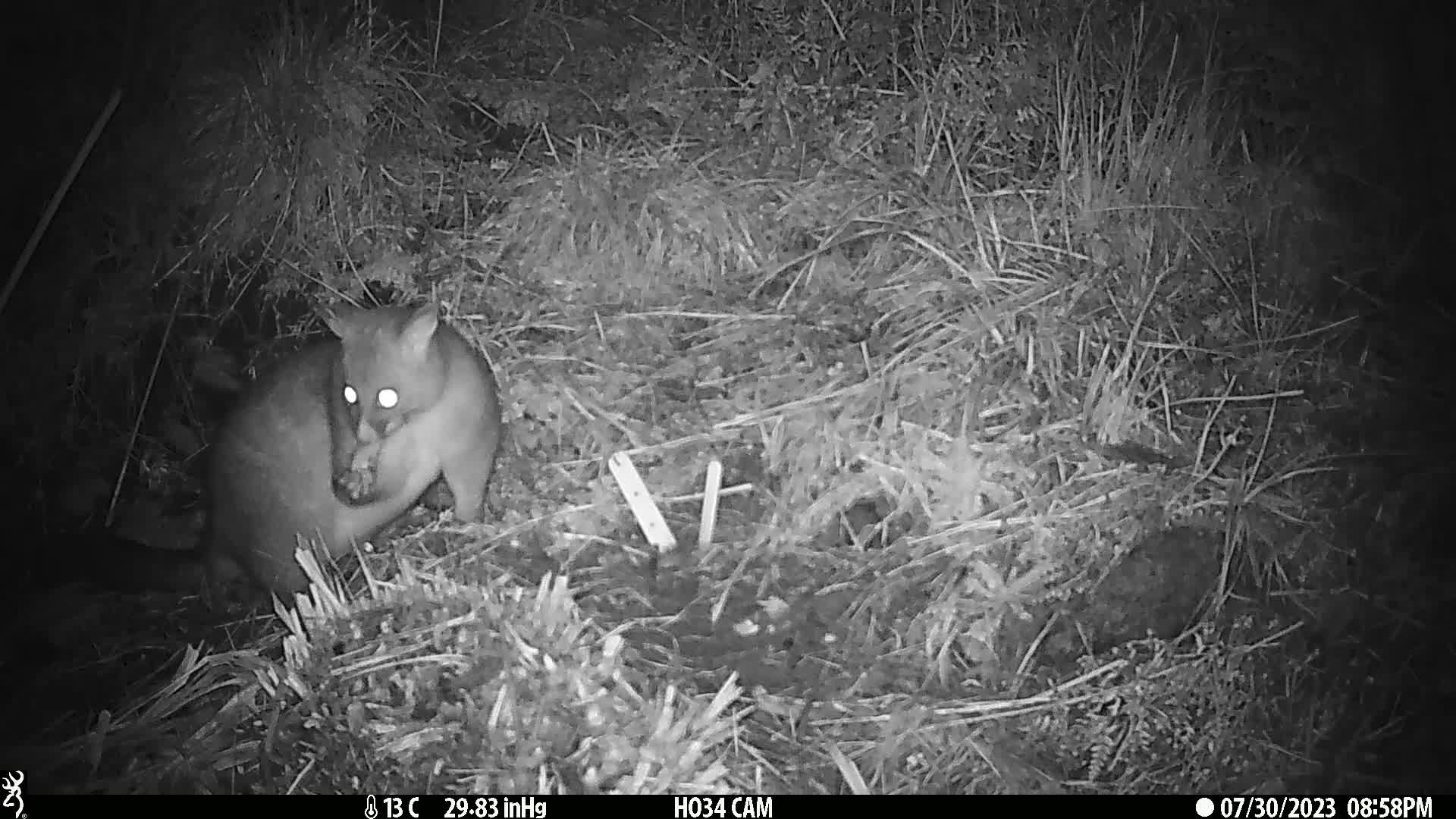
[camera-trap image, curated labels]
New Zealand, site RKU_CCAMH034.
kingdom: Animalia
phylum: Chordata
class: Mammalia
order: Diprotodontia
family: Phalangeridae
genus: Trichosurus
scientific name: Trichosurus vulpecula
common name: common brushtail possum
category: possum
Possum (common brushtail possum) (Trichosurus vulpecula).